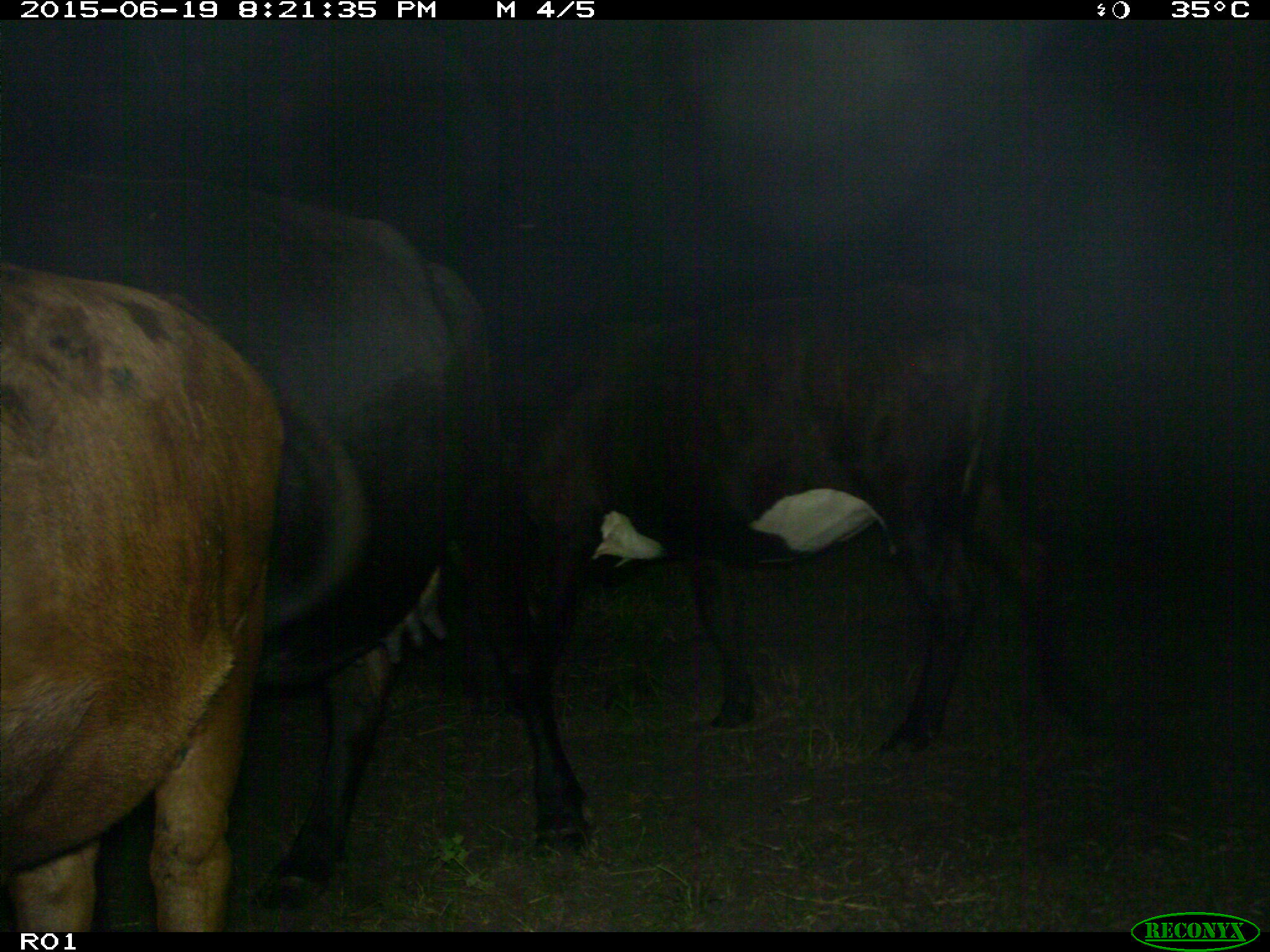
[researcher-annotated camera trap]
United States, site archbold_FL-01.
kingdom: Animalia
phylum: Chordata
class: Mammalia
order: Artiodactyla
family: Bovidae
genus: Bos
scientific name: Bos taurus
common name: domestic cow